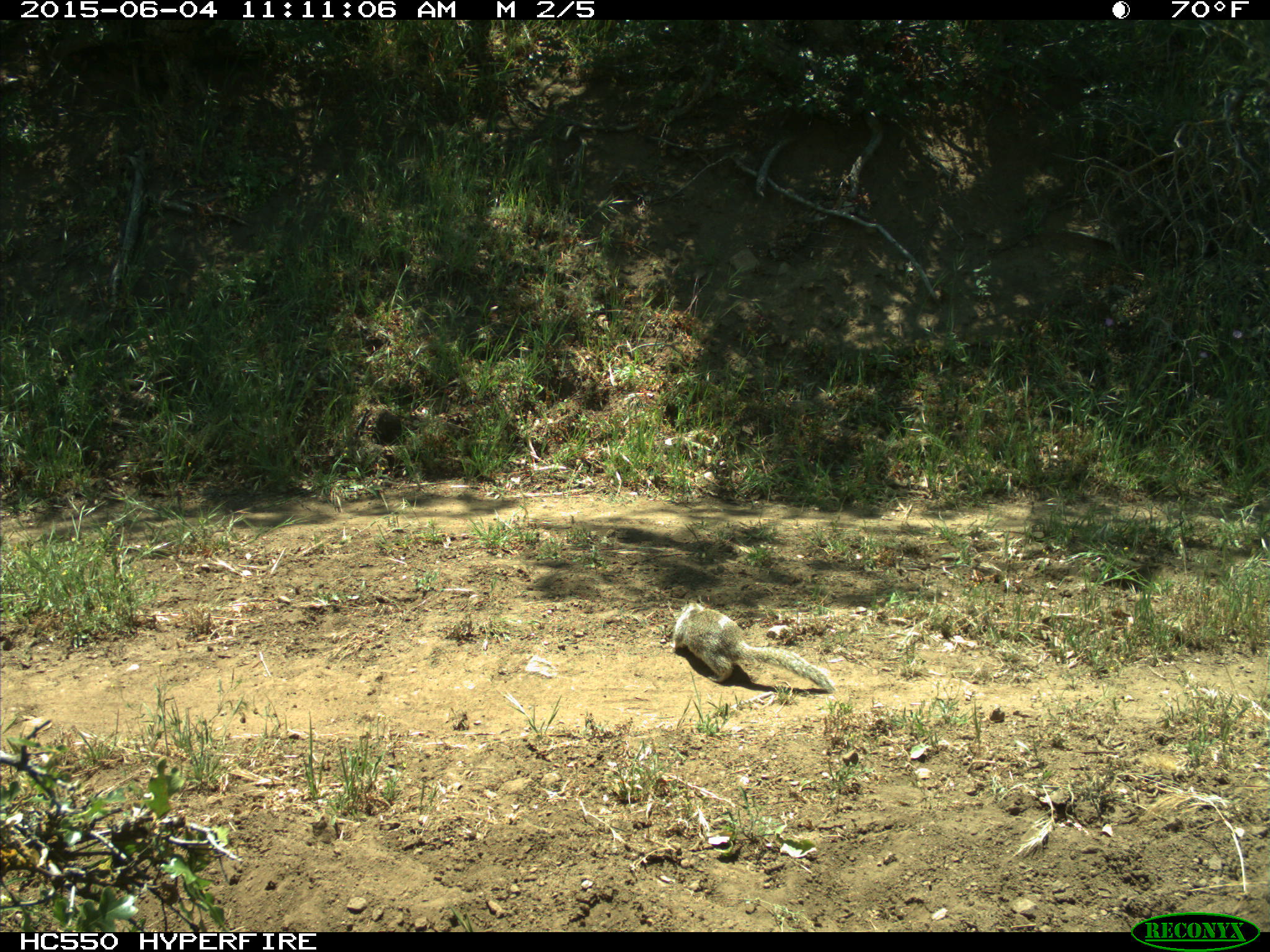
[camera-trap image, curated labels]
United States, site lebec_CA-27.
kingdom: Animalia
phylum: Chordata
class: Mammalia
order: Rodentia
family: Sciuridae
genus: Otospermophilus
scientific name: Otospermophilus beecheyi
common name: california ground squirrel